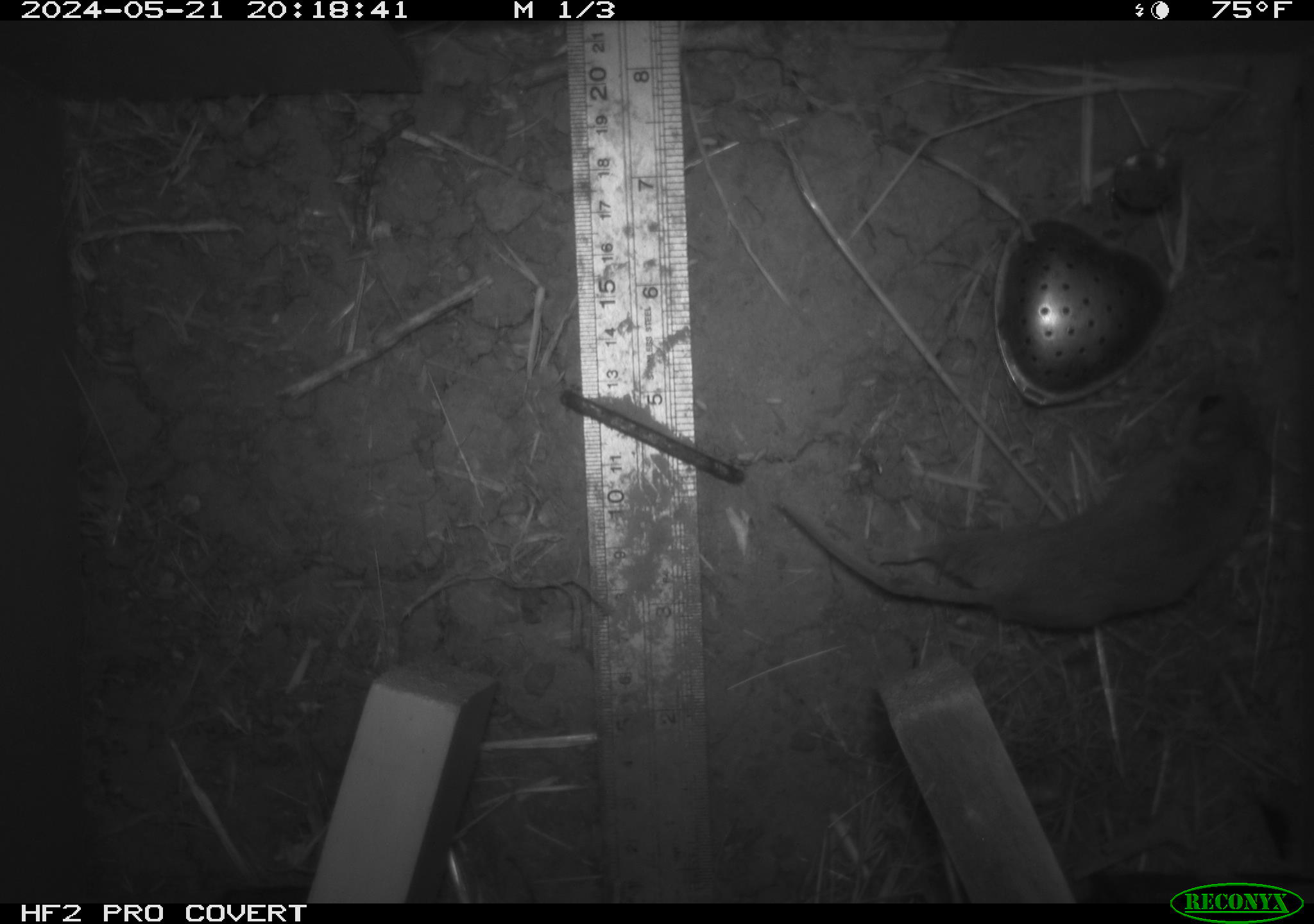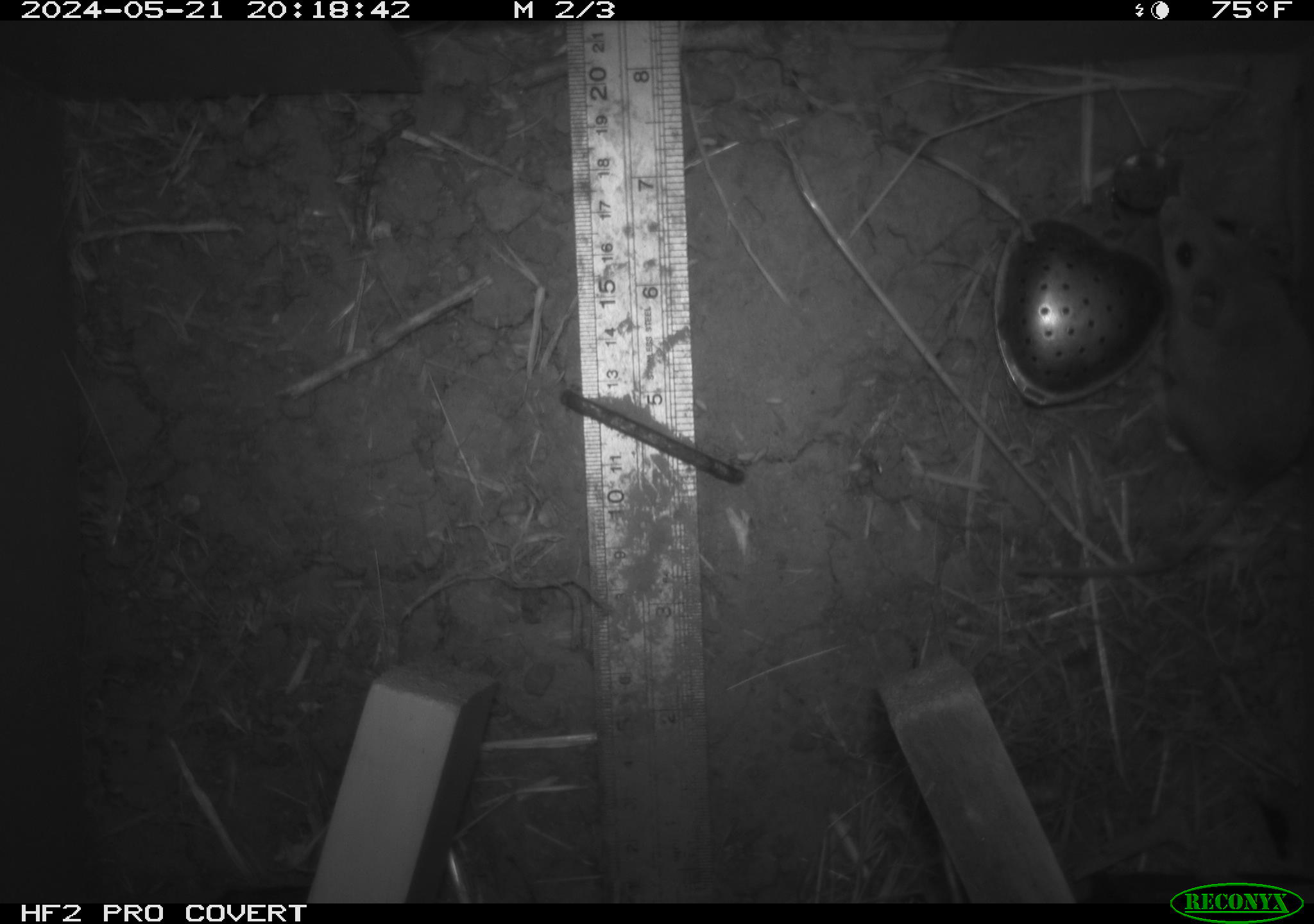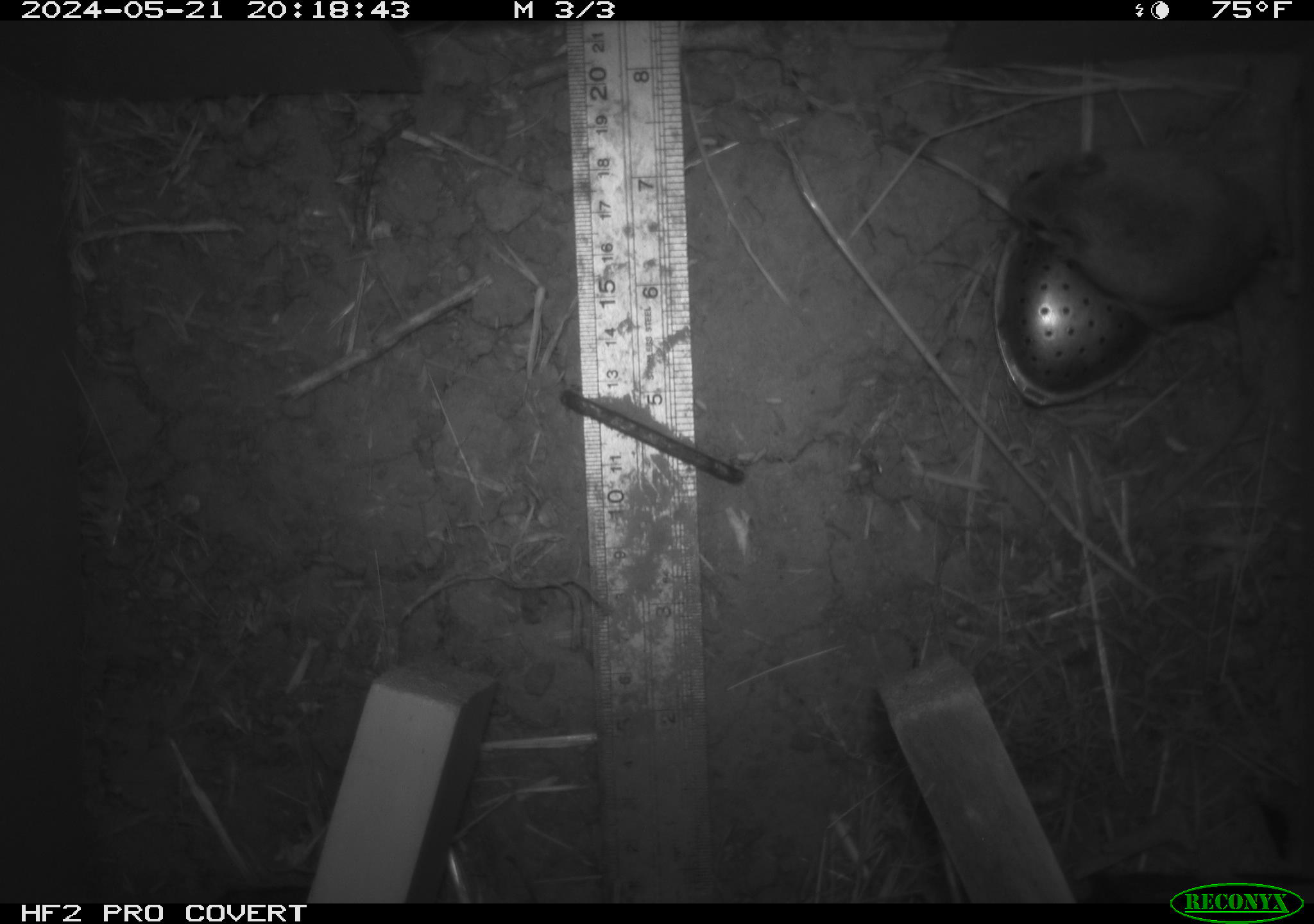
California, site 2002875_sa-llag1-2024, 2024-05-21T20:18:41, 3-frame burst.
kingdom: Animalia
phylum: Chordata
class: Mammalia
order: Rodentia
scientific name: Rodentia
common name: mouse species